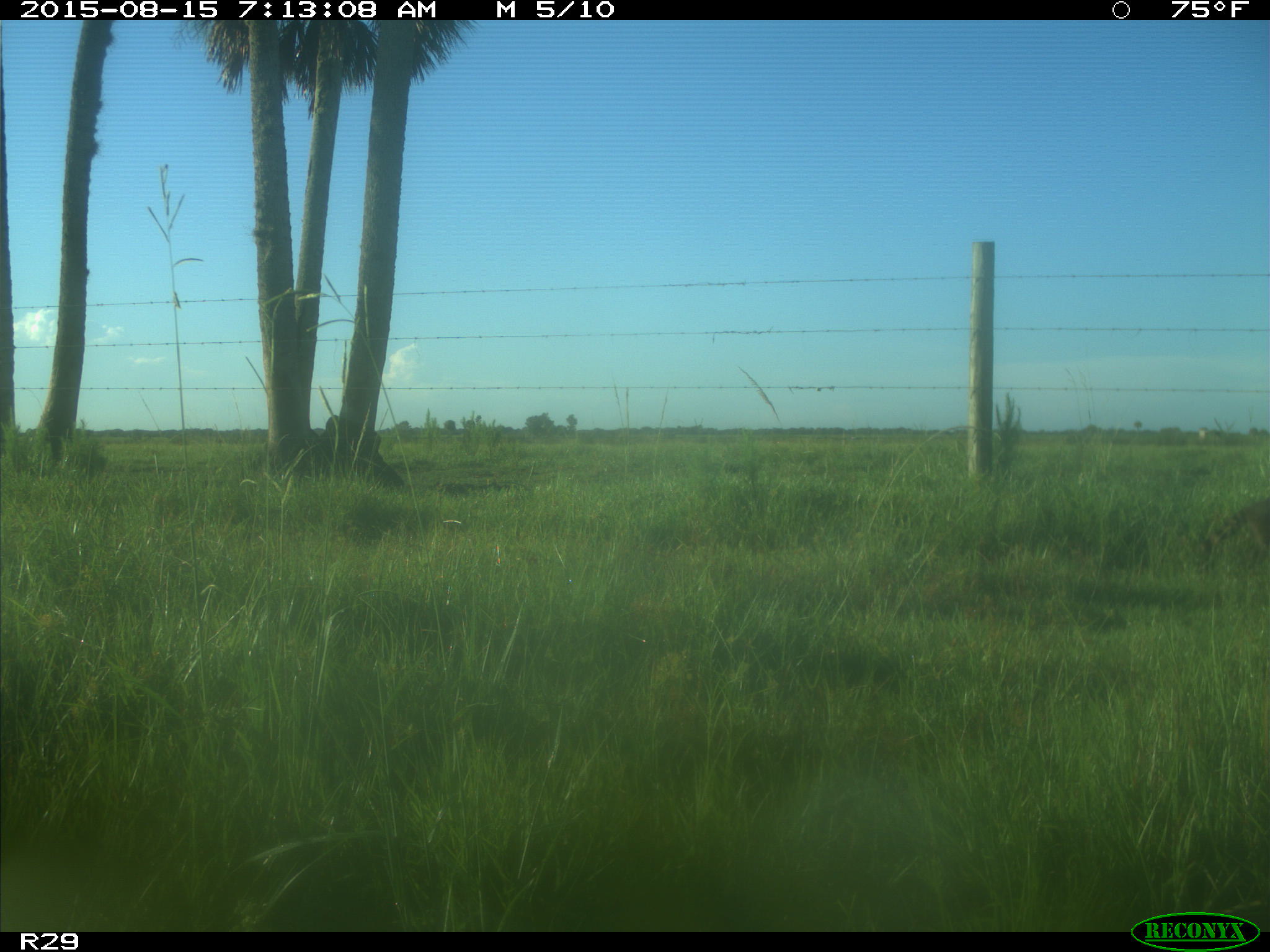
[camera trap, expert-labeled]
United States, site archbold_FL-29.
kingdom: Animalia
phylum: Chordata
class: Mammalia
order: Carnivora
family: Procyonidae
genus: Procyon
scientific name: Procyon lotor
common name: common raccoon